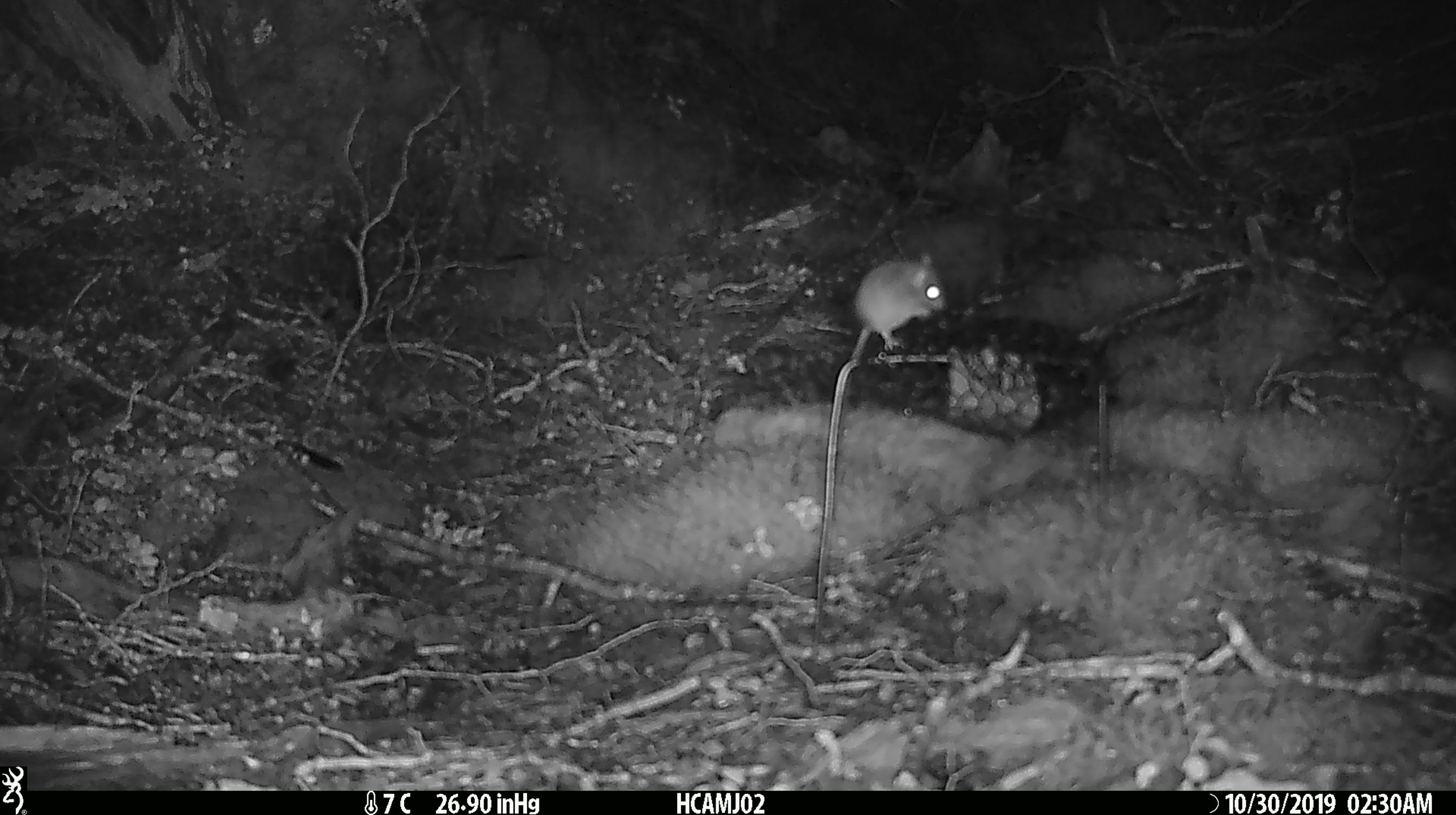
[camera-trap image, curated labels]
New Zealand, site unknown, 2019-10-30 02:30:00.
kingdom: Animalia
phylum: Chordata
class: Mammalia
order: Rodentia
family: Muridae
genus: Mus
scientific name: Mus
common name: mouse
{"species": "mouse (Mus)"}